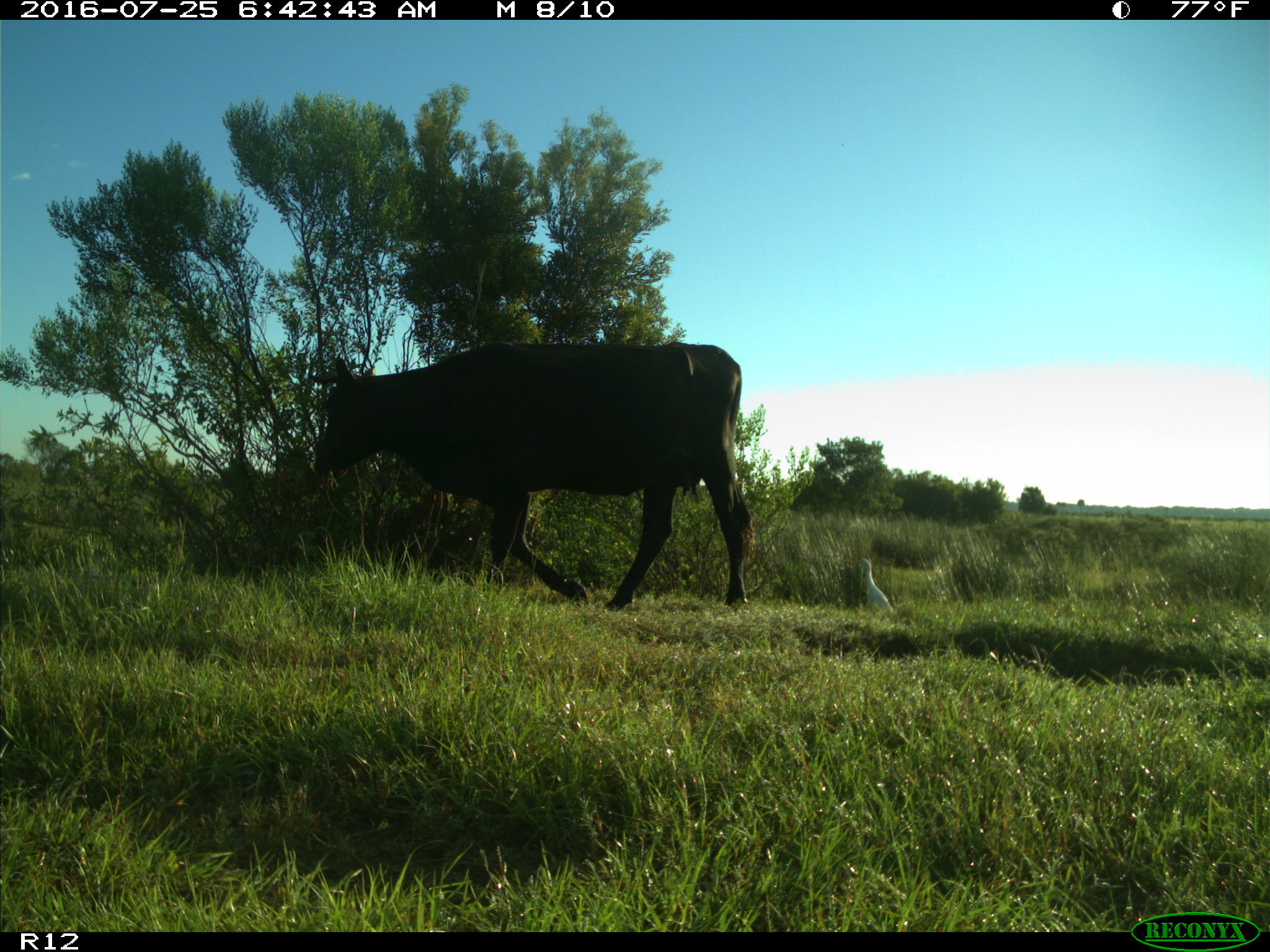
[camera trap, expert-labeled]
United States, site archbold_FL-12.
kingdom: Animalia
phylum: Chordata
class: Mammalia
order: Artiodactyla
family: Bovidae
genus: Bos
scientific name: Bos taurus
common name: domestic cow